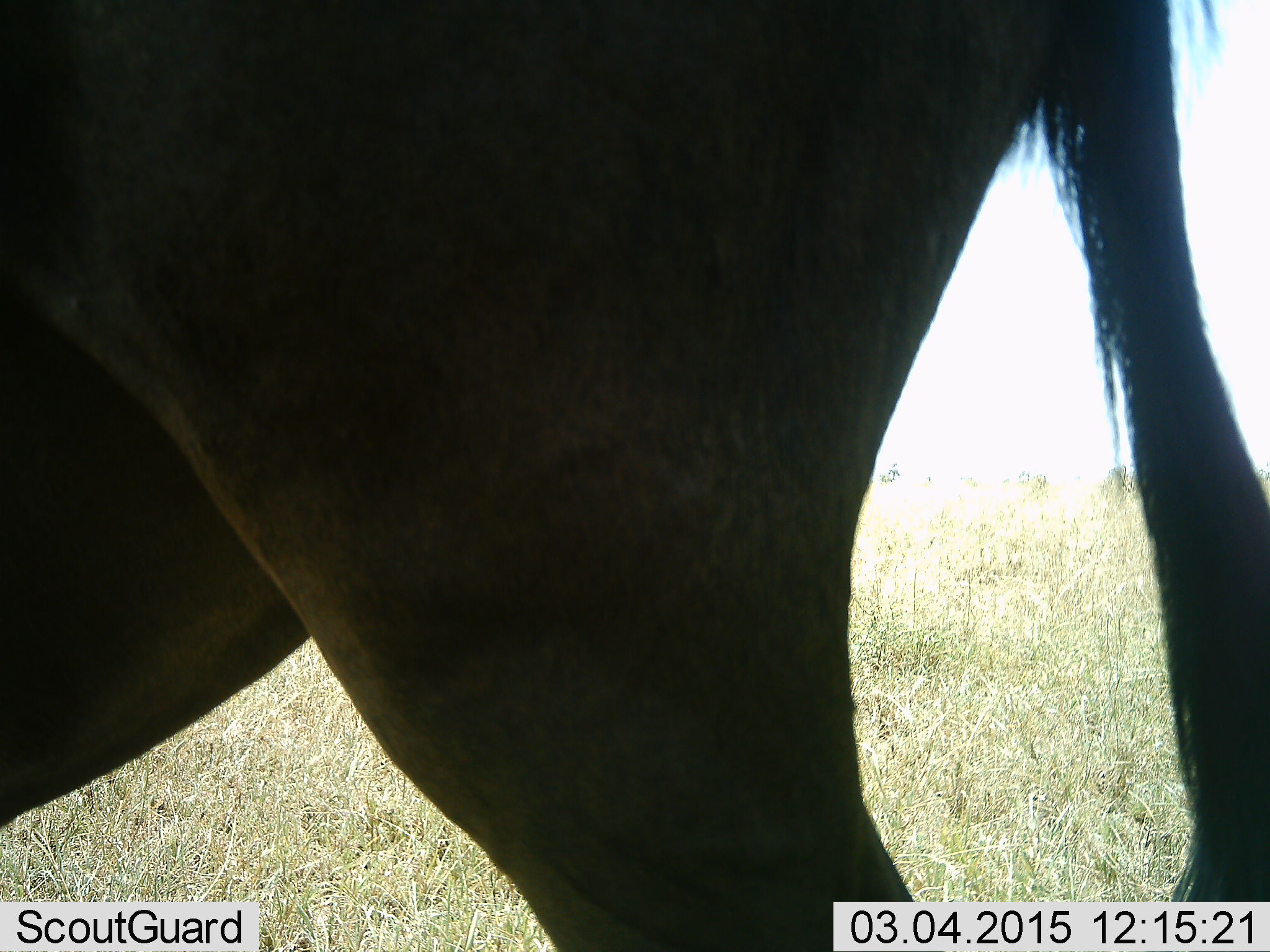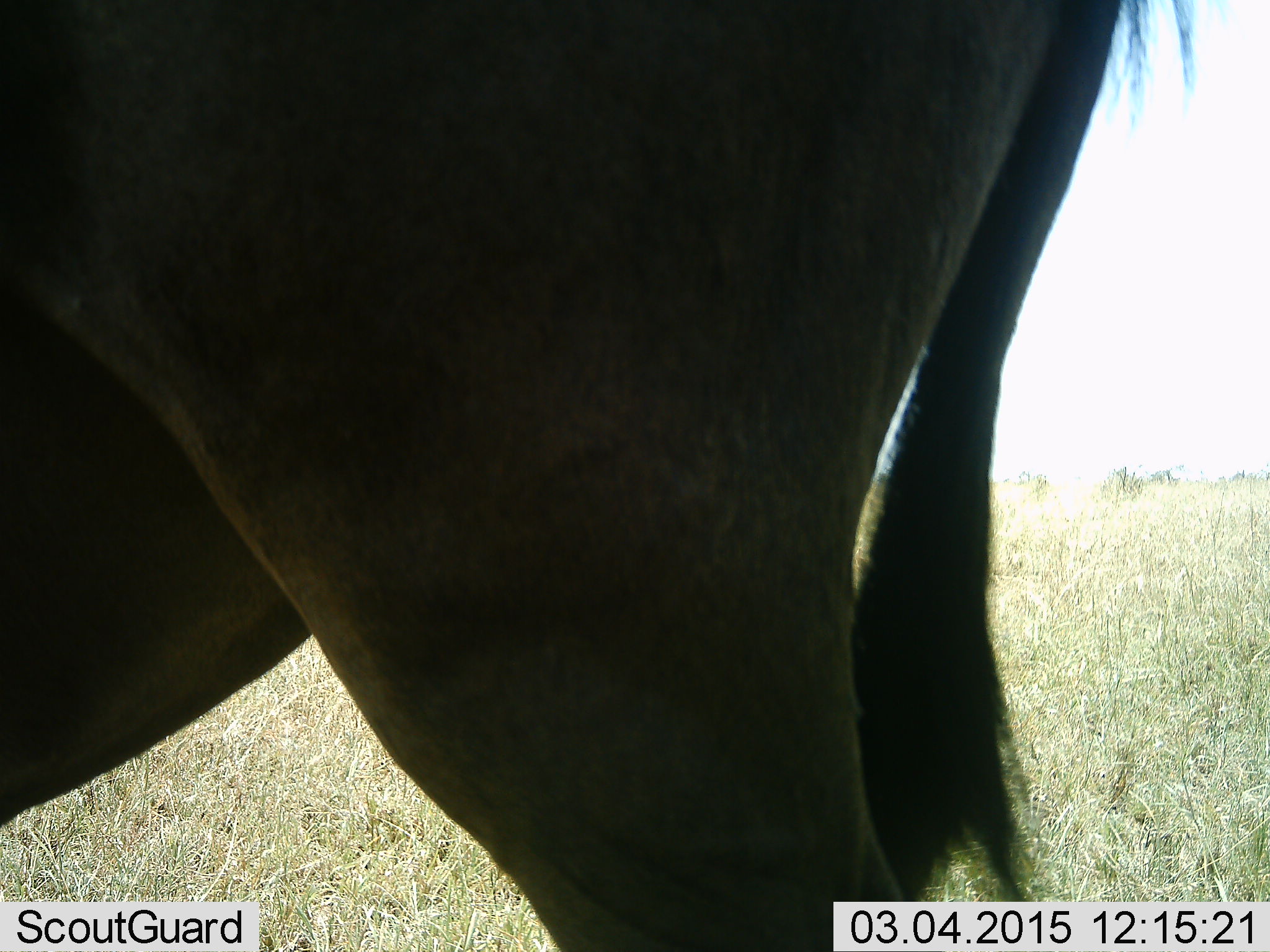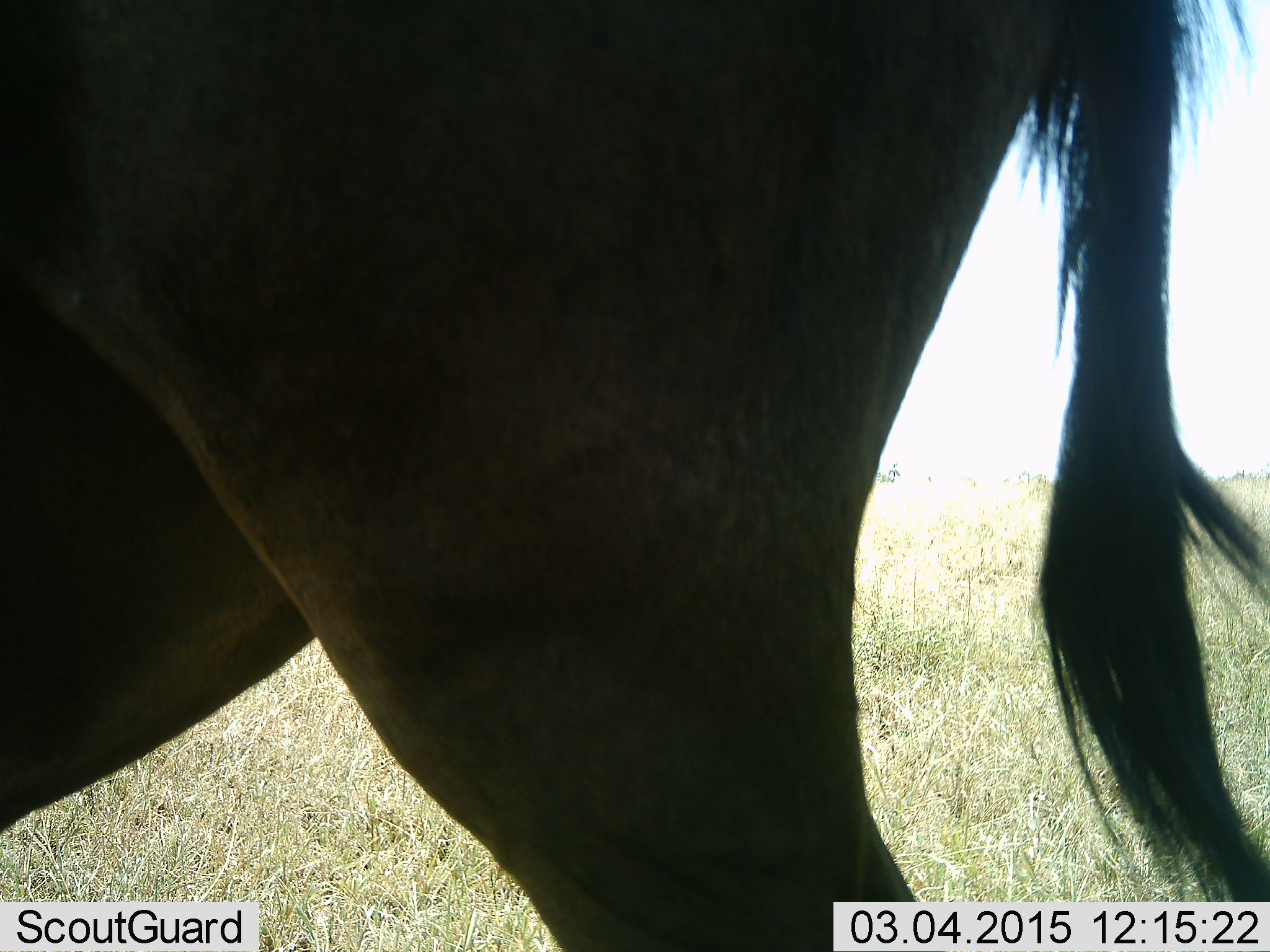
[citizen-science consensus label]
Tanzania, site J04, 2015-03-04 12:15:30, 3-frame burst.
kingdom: Animalia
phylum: Chordata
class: Mammalia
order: Artiodactyla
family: Bovidae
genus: Connochaetes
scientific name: Connochaetes taurinus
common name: blue wildebeest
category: wildebeest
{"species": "wildebeest (blue wildebeest) (Connochaetes taurinus)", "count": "1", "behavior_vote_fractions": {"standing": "100%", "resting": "0%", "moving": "0%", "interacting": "0%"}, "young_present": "0%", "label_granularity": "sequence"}